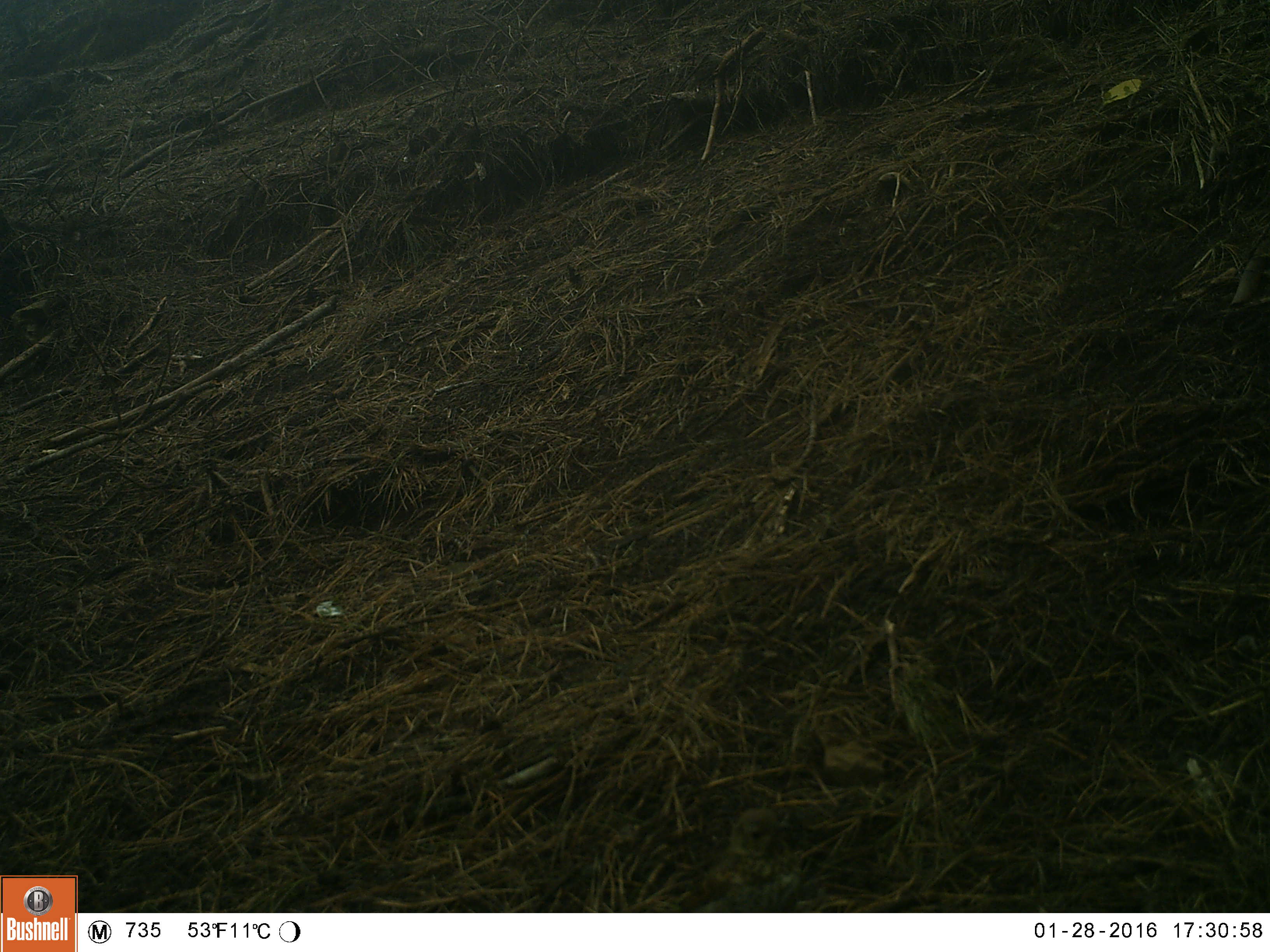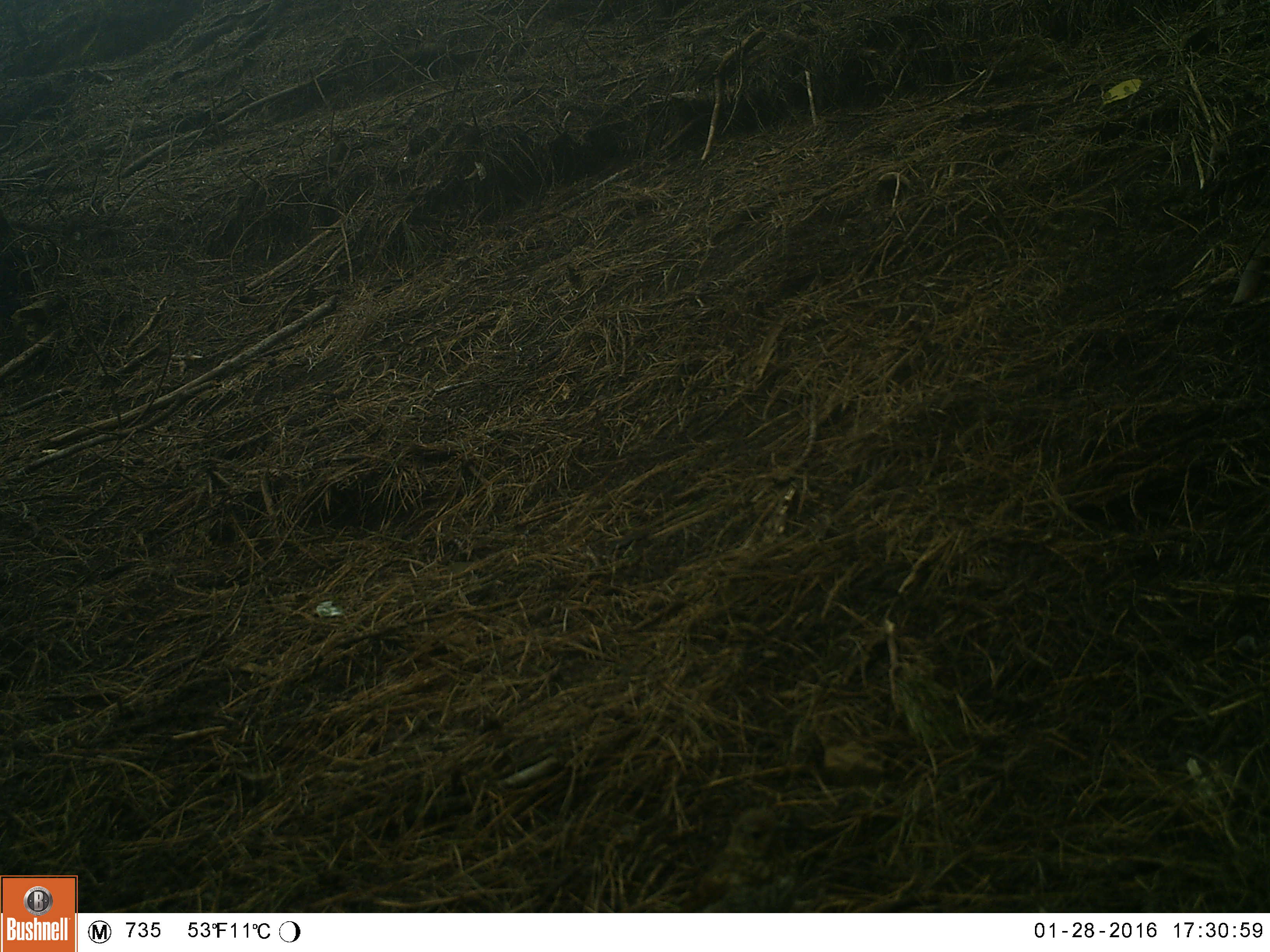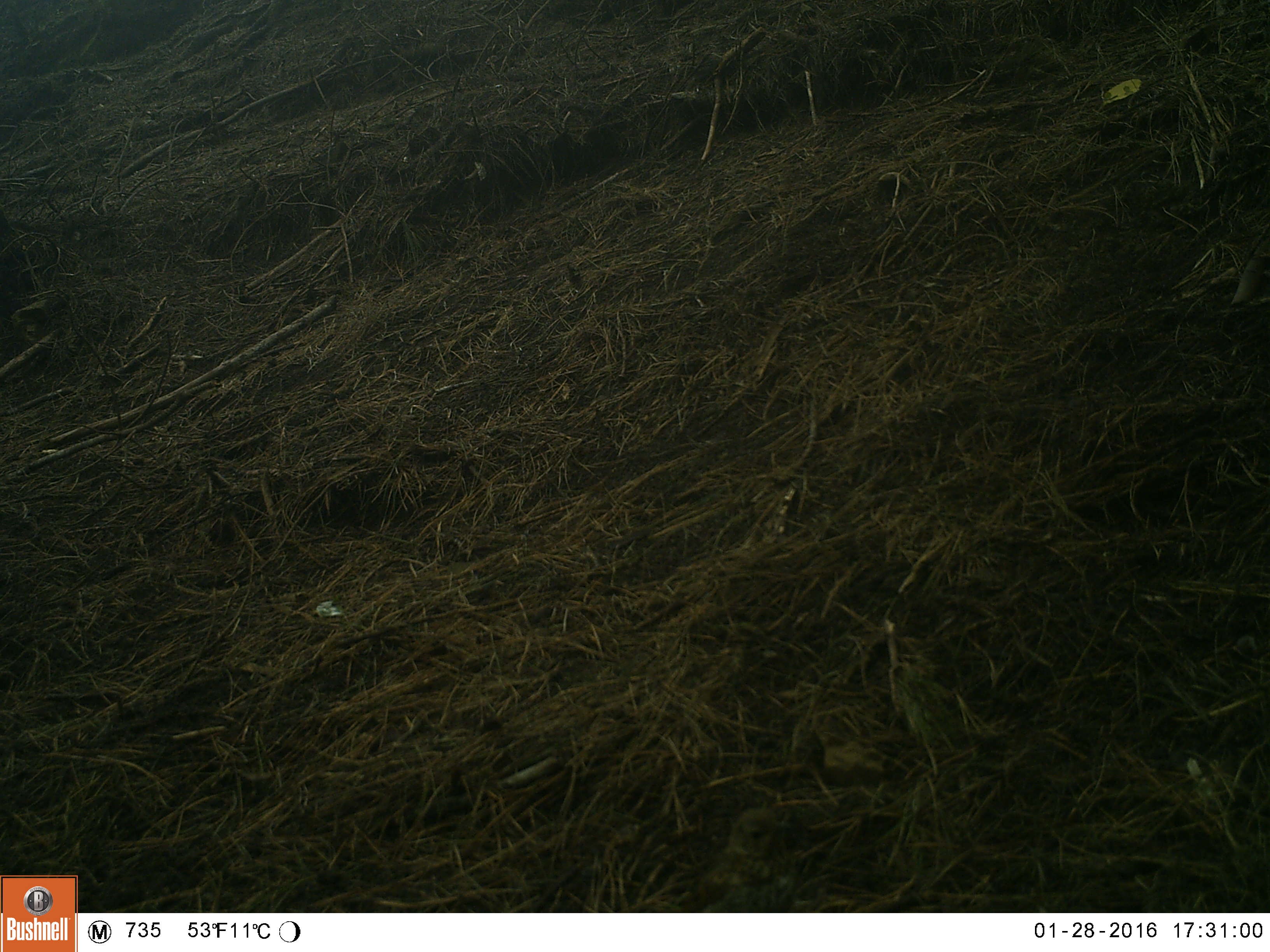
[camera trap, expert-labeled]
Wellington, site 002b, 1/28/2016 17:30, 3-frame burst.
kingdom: Animalia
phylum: Chordata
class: Aves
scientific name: Aves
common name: bird